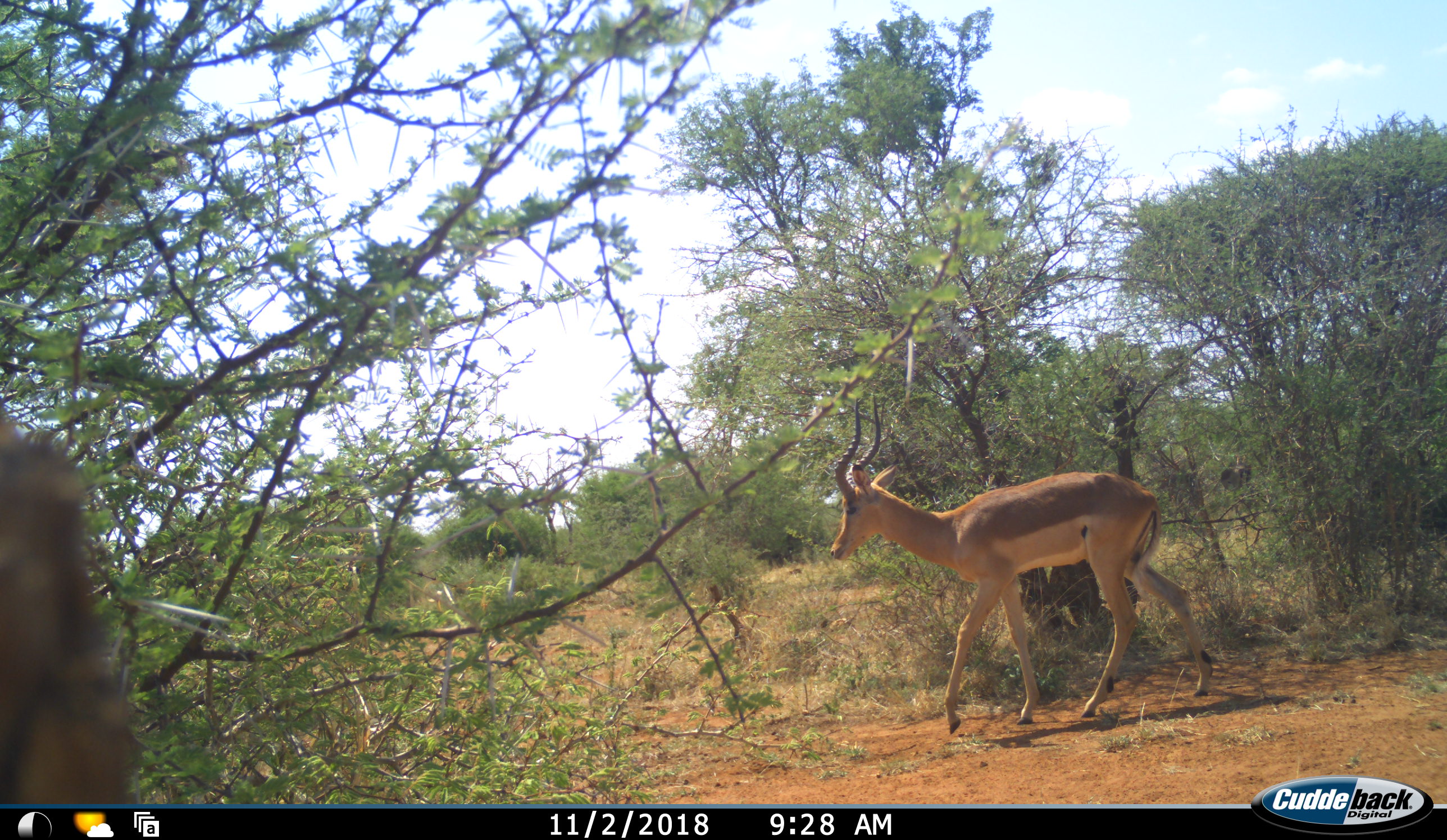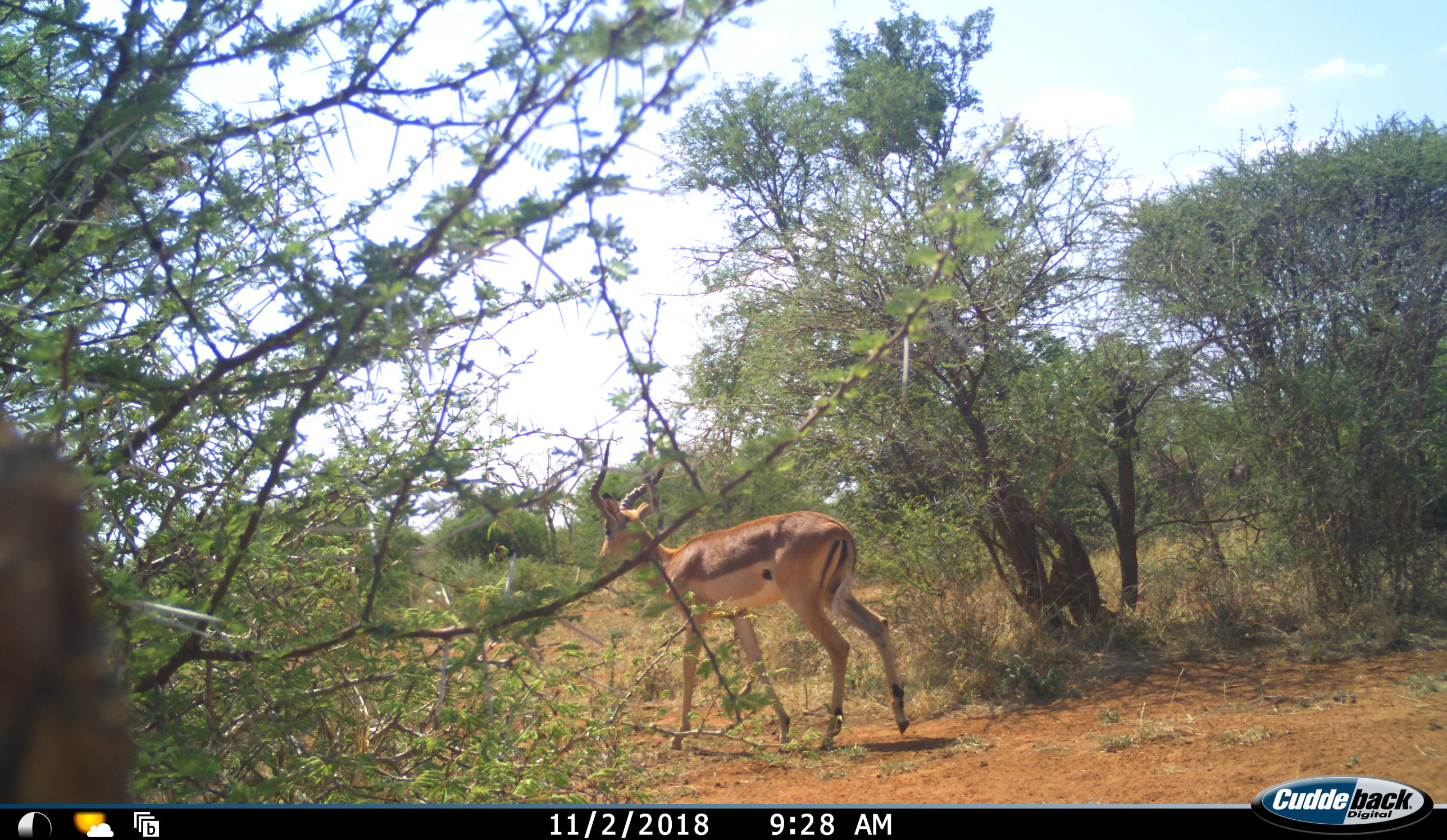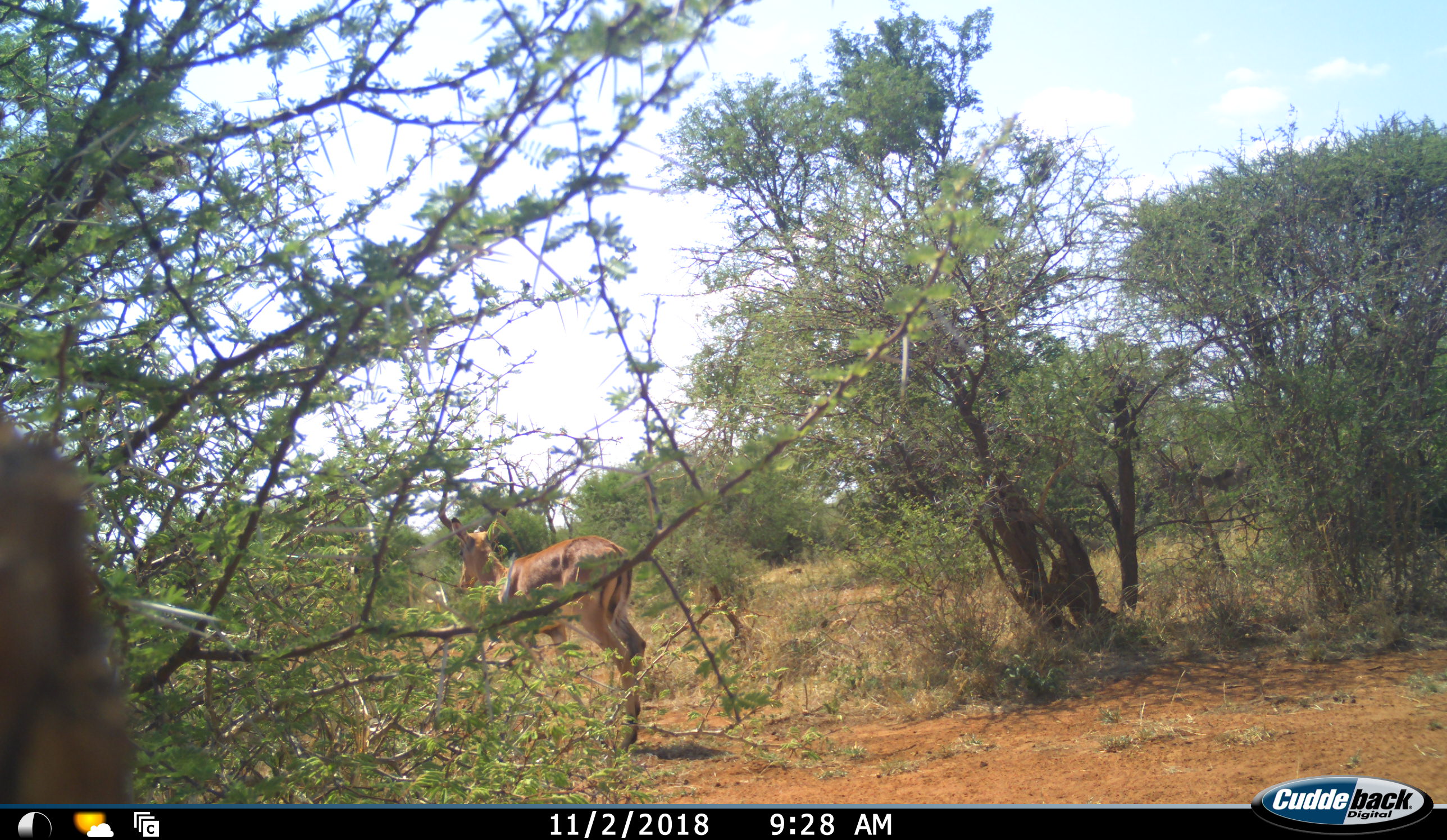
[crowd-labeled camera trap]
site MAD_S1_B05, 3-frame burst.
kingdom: Animalia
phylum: Chordata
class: Mammalia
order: Artiodactyla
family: Bovidae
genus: Aepyceros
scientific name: Aepyceros melampus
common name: impala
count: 1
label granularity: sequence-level